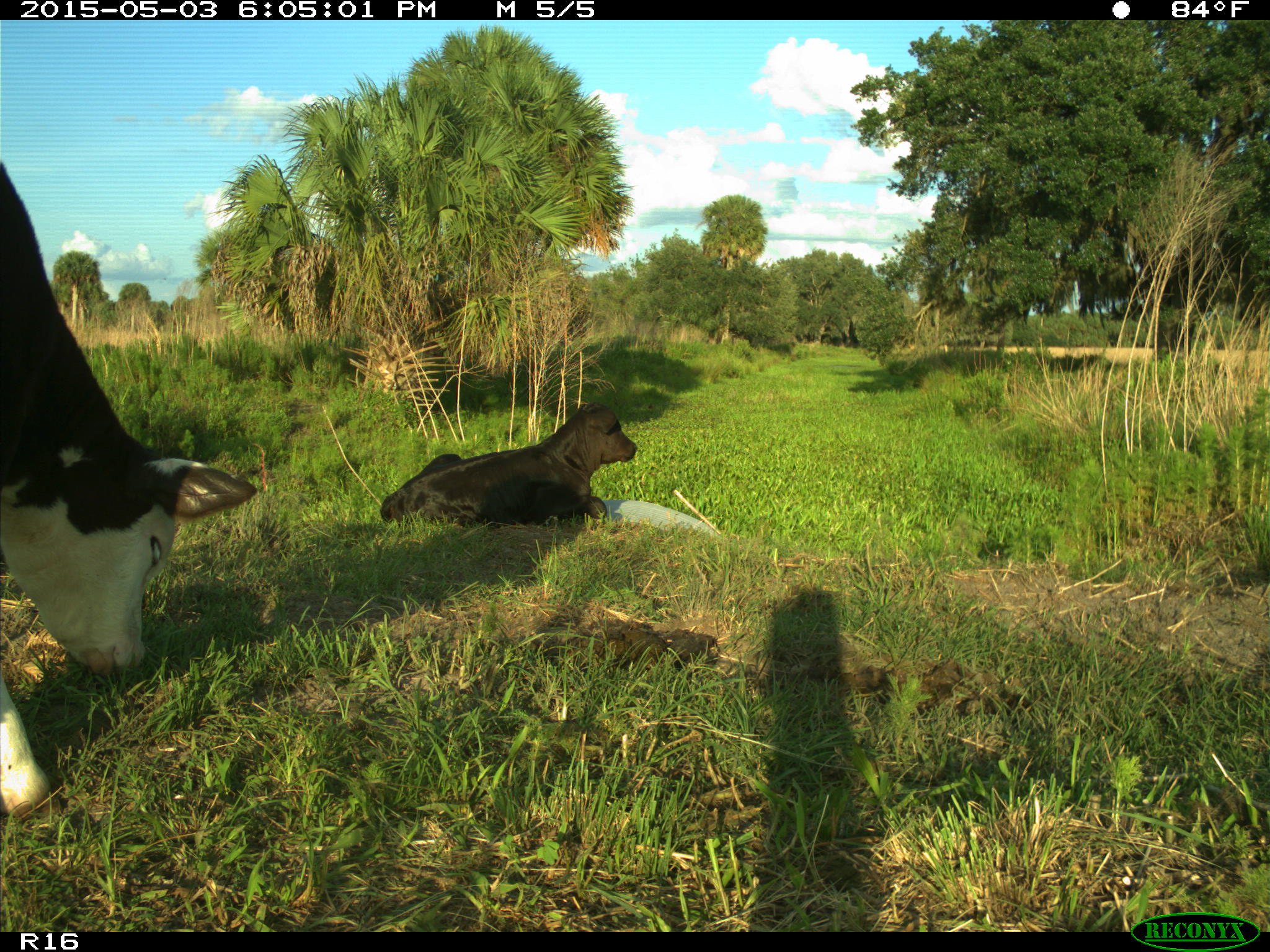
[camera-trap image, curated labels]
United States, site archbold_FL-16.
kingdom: Animalia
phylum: Chordata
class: Mammalia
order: Artiodactyla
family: Bovidae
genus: Bos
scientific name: Bos taurus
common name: domestic cow